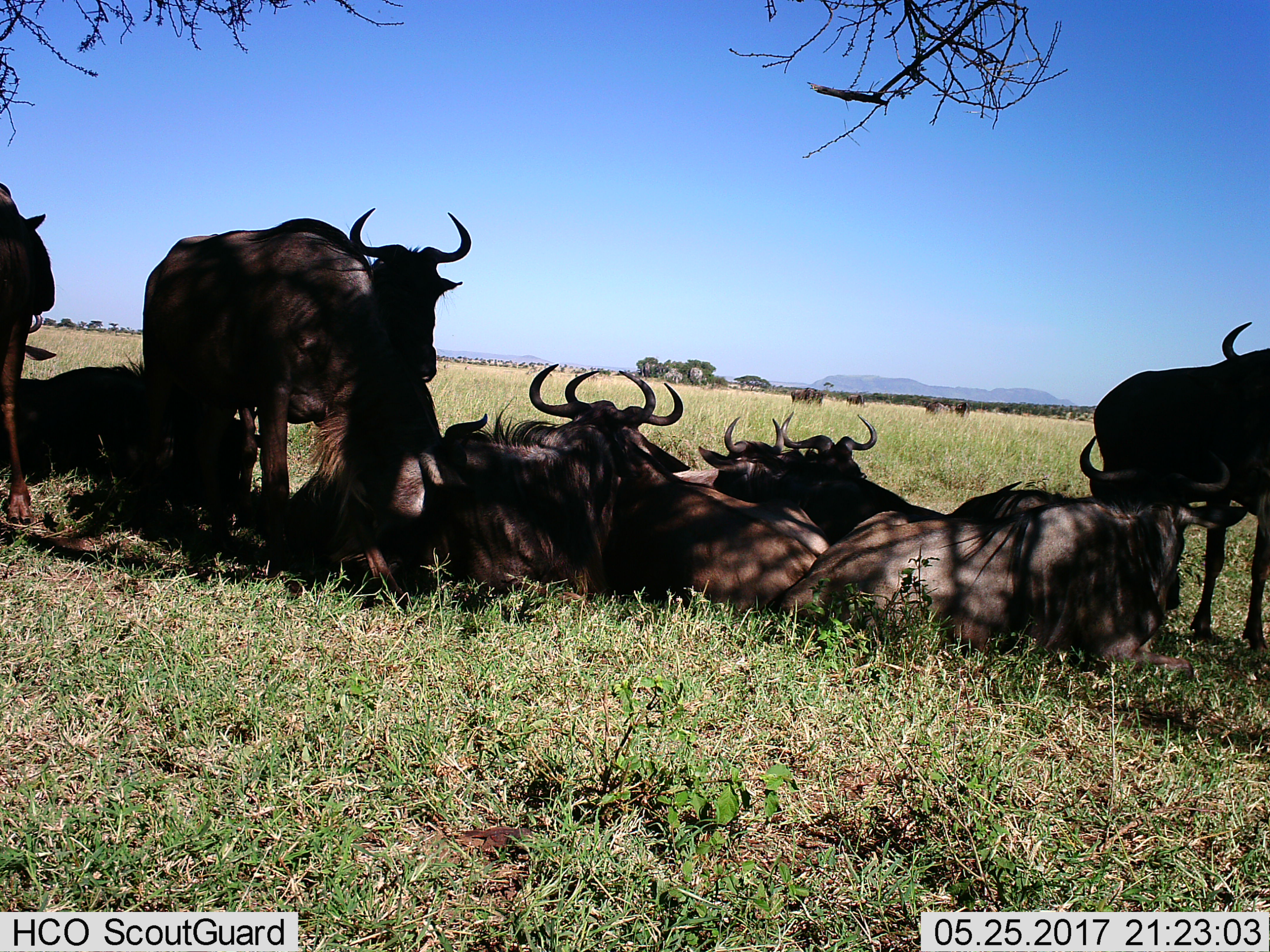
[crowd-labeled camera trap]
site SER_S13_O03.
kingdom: Animalia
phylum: Chordata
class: Mammalia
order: Artiodactyla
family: Bovidae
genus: Connochaetes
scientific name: Connochaetes taurinus taurinus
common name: blue wildebeest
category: wildebeestblue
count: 11-50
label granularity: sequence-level